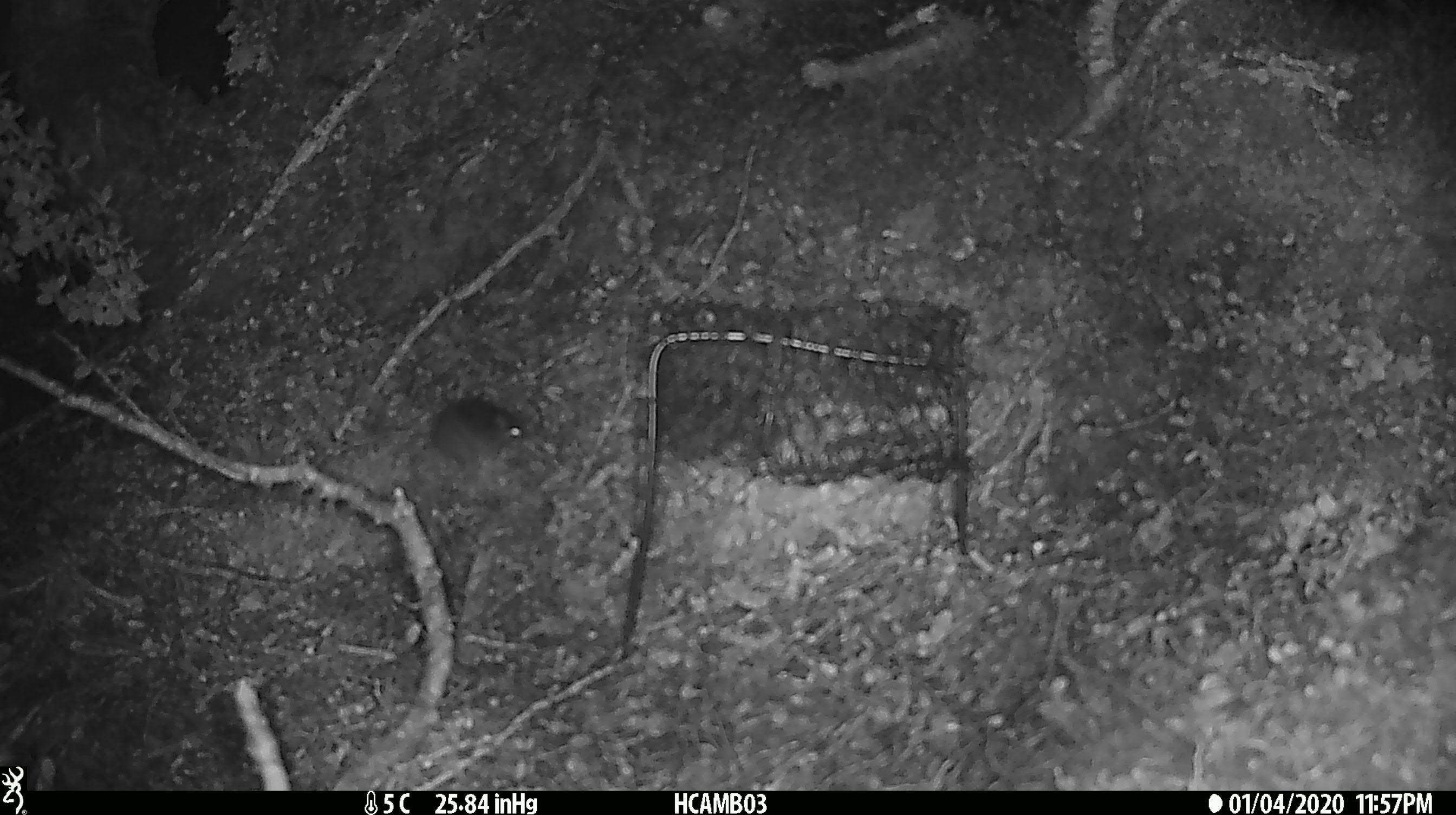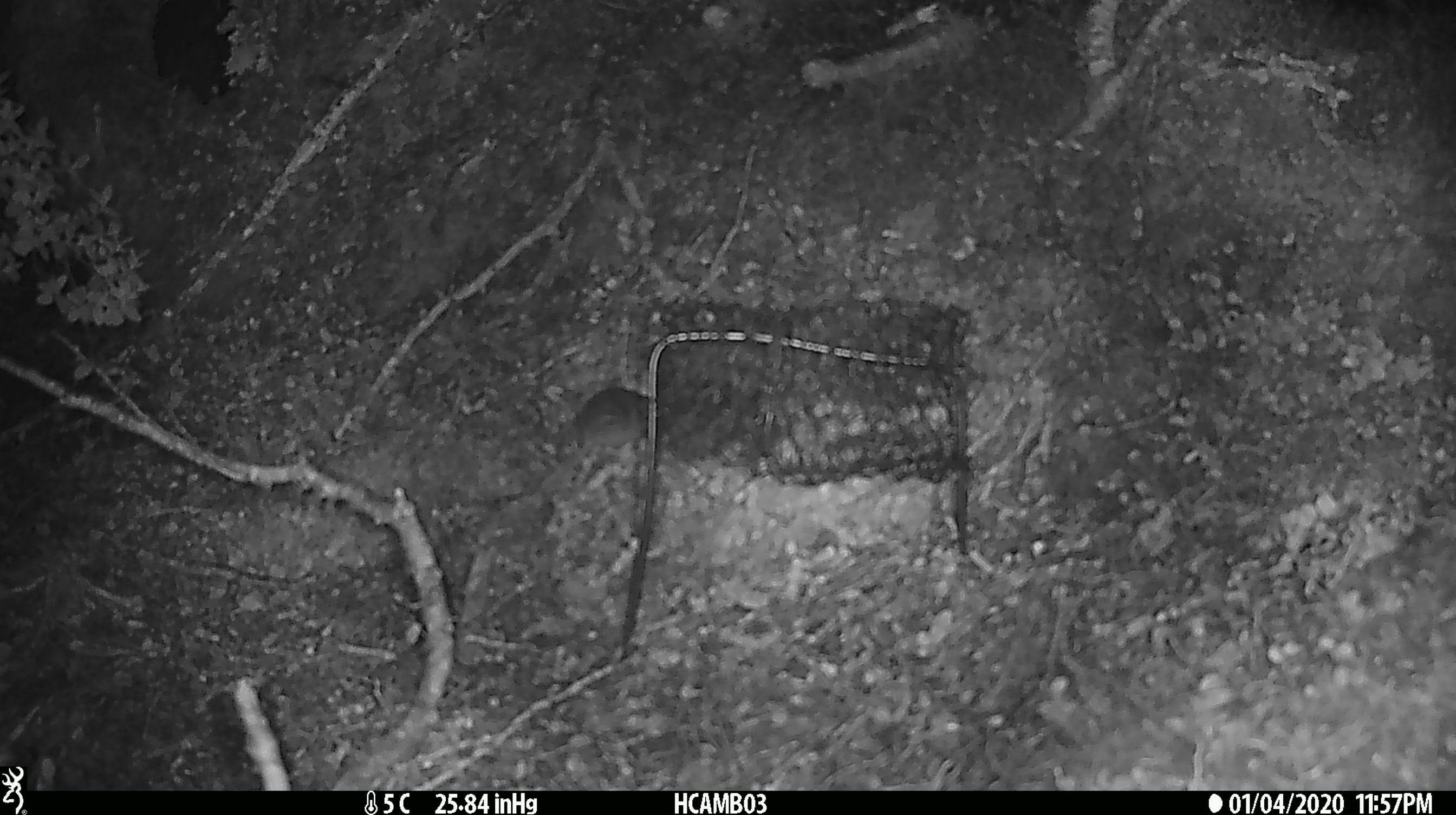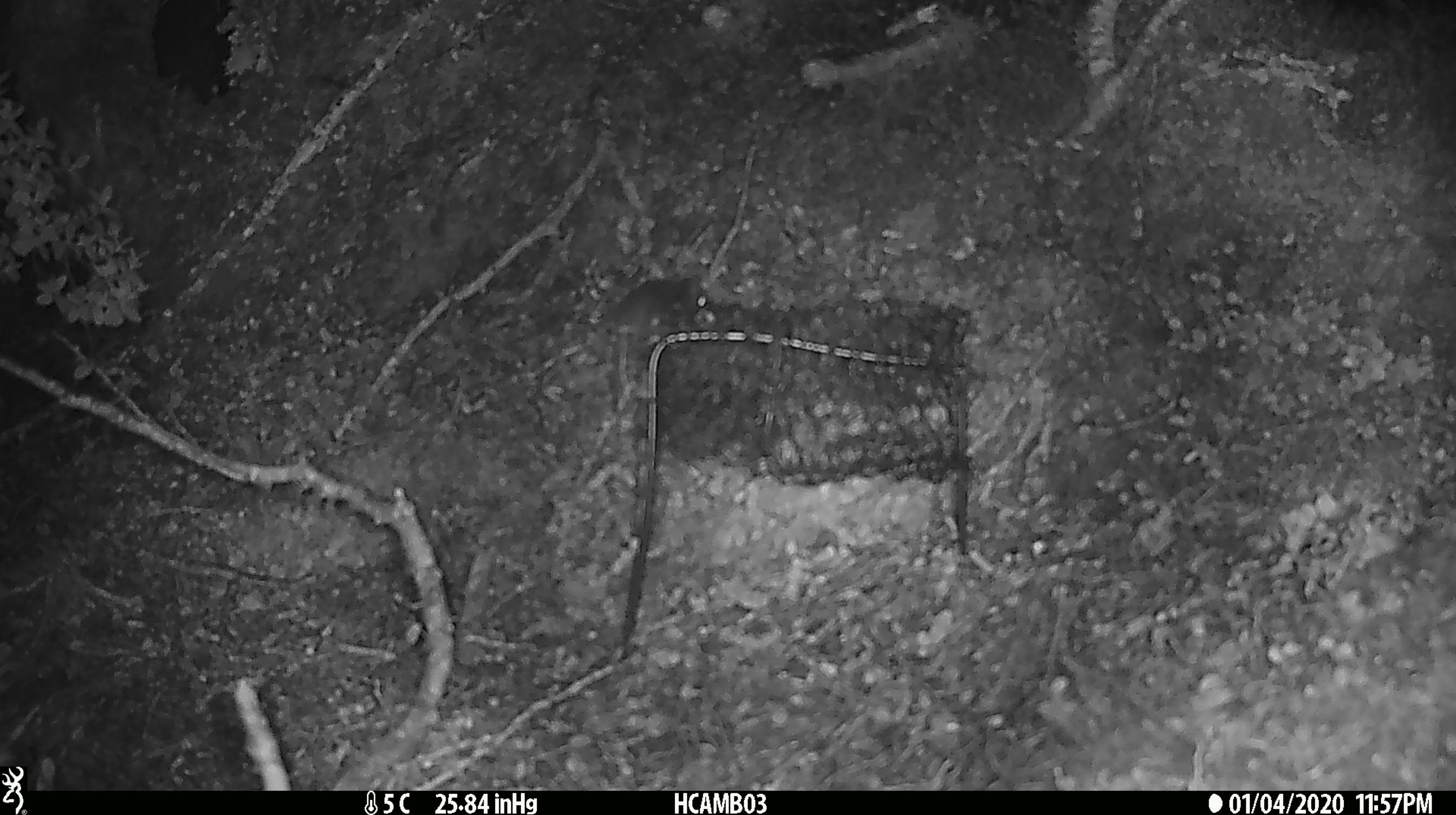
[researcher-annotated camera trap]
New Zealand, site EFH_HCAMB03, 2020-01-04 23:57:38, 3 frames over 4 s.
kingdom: Animalia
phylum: Chordata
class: Mammalia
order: Rodentia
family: Muridae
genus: Mus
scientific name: Mus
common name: mouse